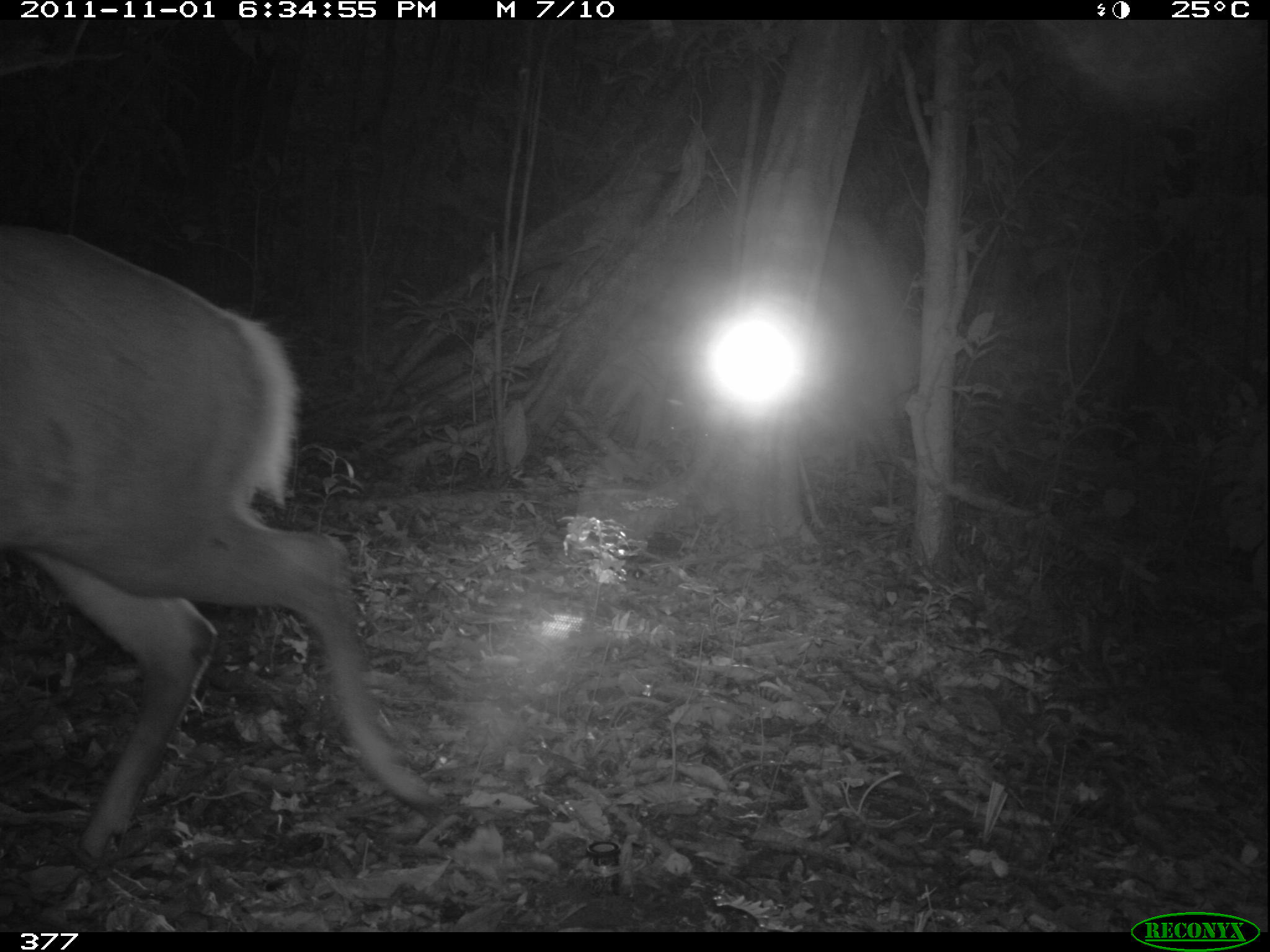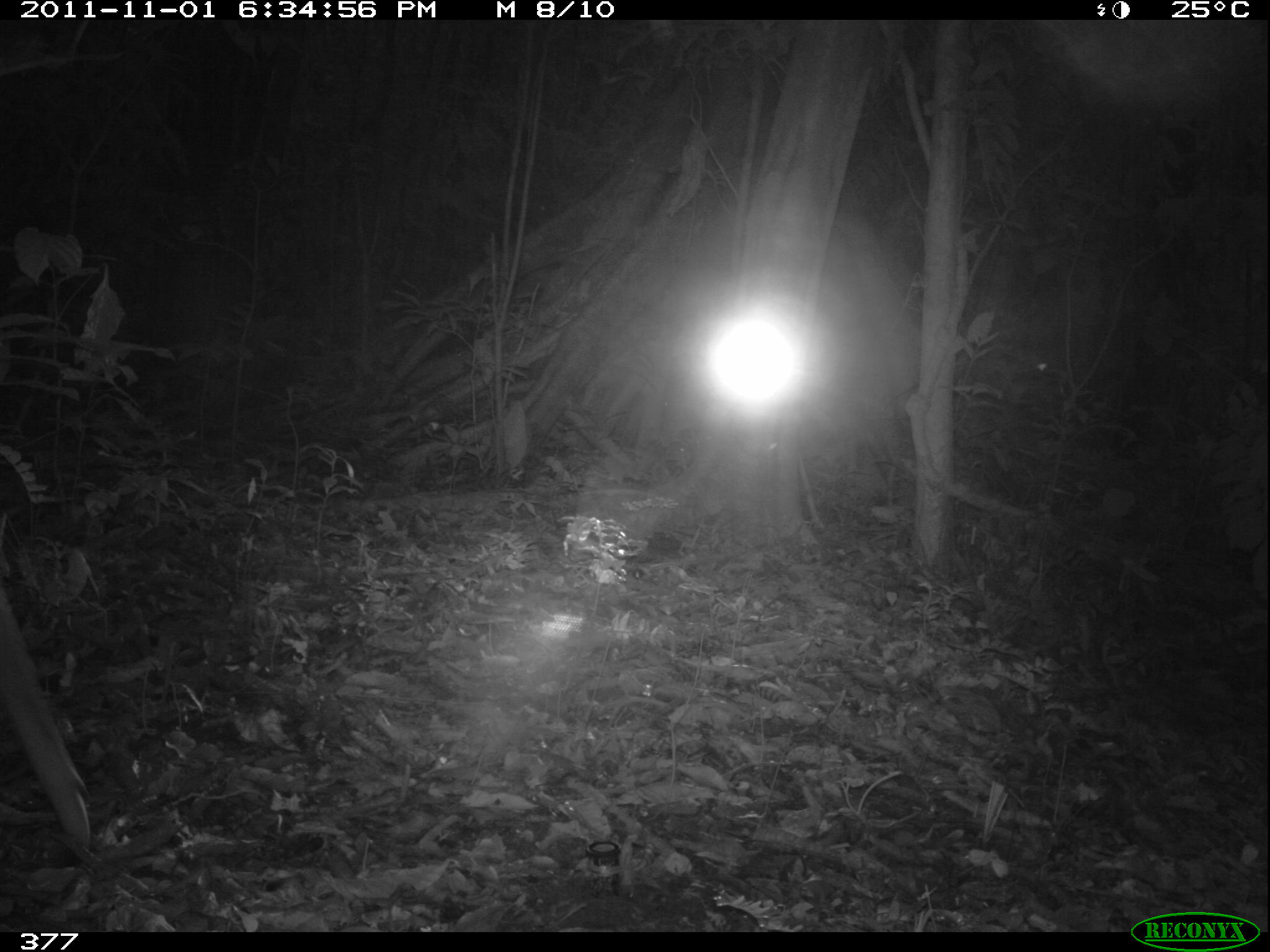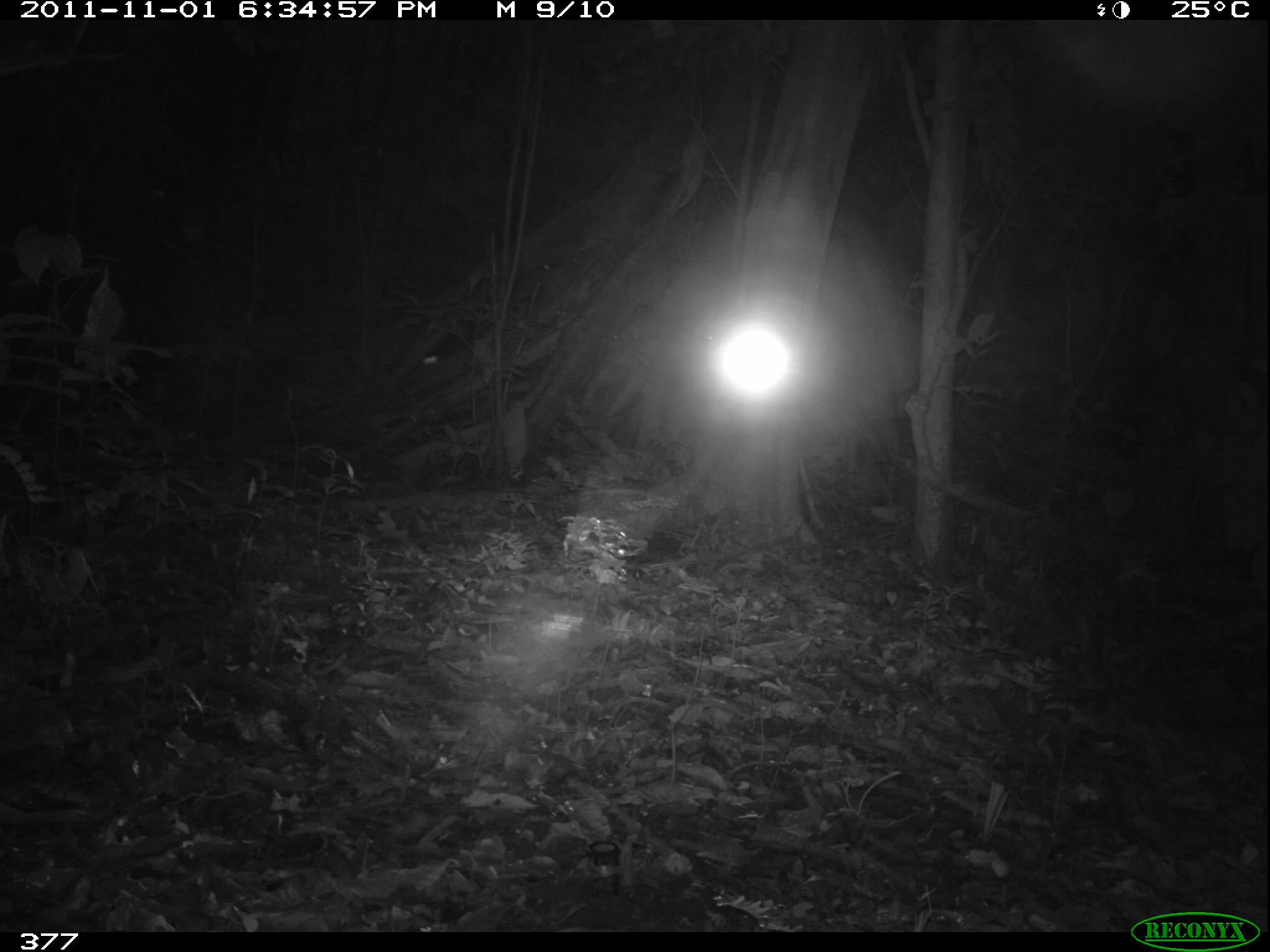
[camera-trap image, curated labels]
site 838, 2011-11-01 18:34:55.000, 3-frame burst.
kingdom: Animalia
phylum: Chordata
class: Mammalia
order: Artiodactyla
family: Cervidae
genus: Mazama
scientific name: Mazama americana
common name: red brocket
Mazama americana (red brocket).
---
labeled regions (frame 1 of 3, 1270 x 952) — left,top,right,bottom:
mazama americana: 1,220,451,866